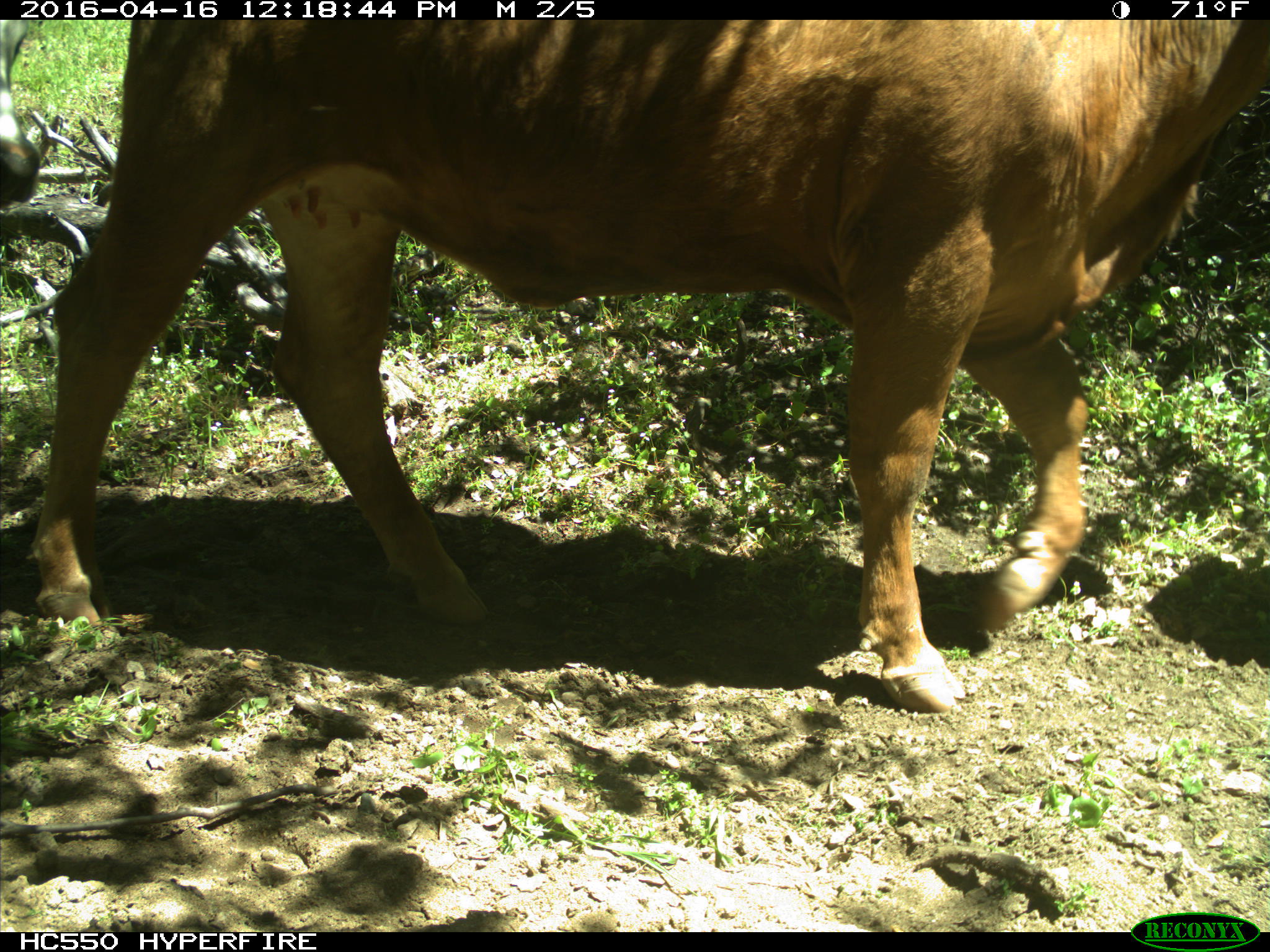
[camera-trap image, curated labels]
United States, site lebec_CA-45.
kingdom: Animalia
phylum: Chordata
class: Mammalia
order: Artiodactyla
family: Bovidae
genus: Bos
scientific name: Bos taurus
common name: domestic cow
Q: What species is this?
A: Bos taurus (domestic cow).